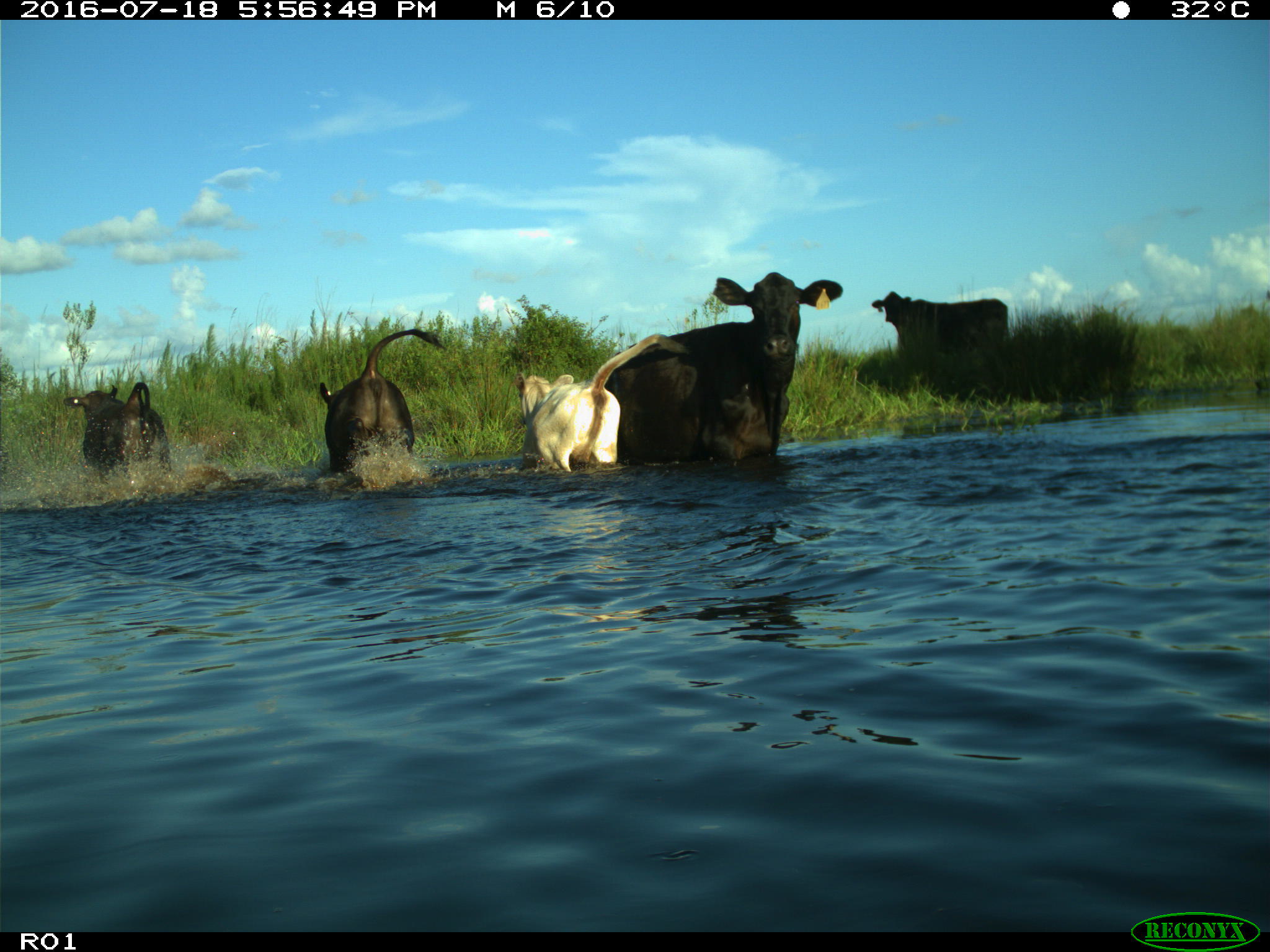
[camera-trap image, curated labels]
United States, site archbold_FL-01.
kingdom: Animalia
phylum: Chordata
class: Mammalia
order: Artiodactyla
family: Bovidae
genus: Bos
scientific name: Bos taurus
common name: domestic cow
Bos taurus (domestic cow).